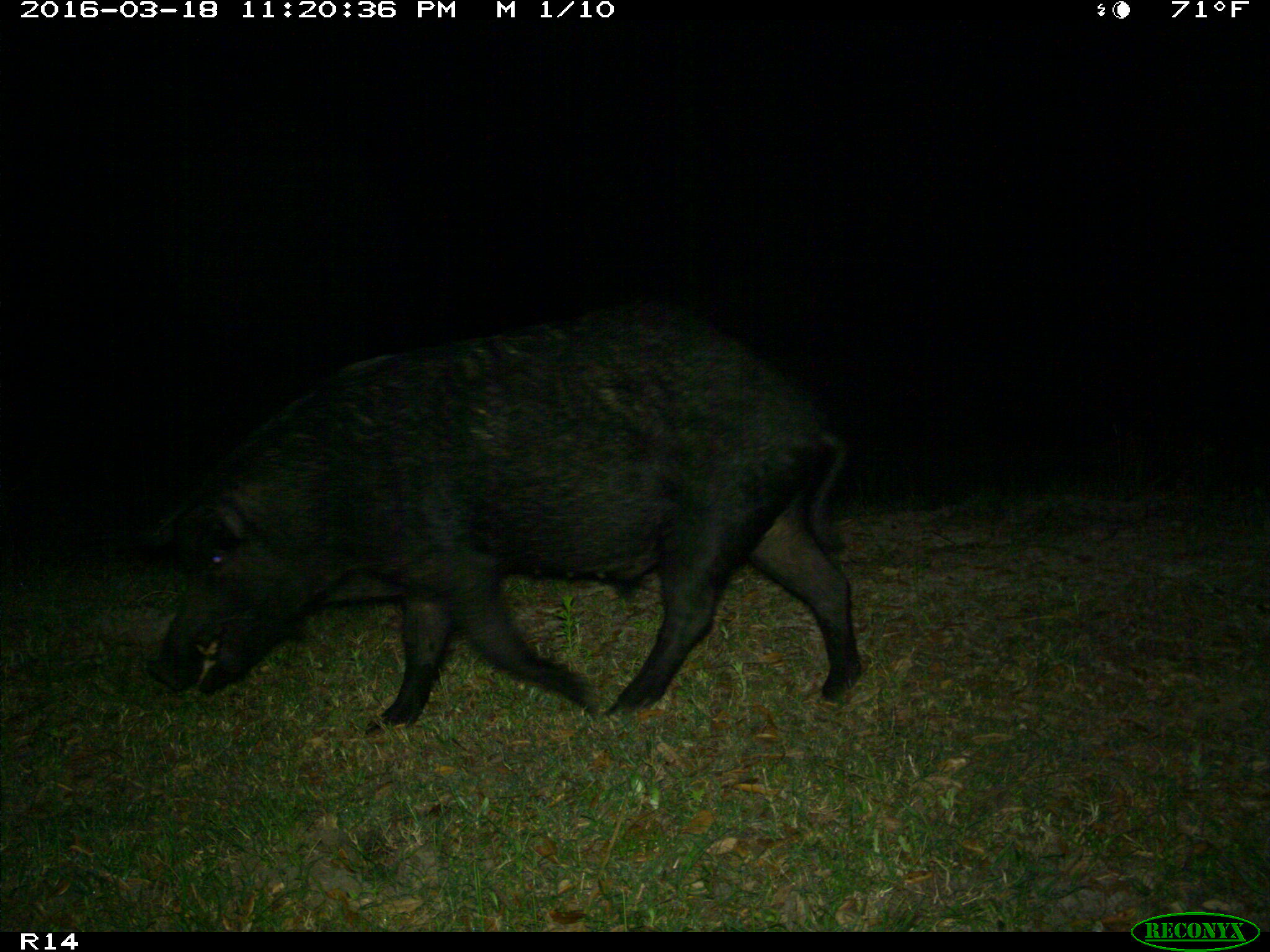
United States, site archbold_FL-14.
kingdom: Animalia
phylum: Chordata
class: Mammalia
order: Artiodactyla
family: Suidae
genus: Sus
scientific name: Sus scrofa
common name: wild boar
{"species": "Sus scrofa (wild boar)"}